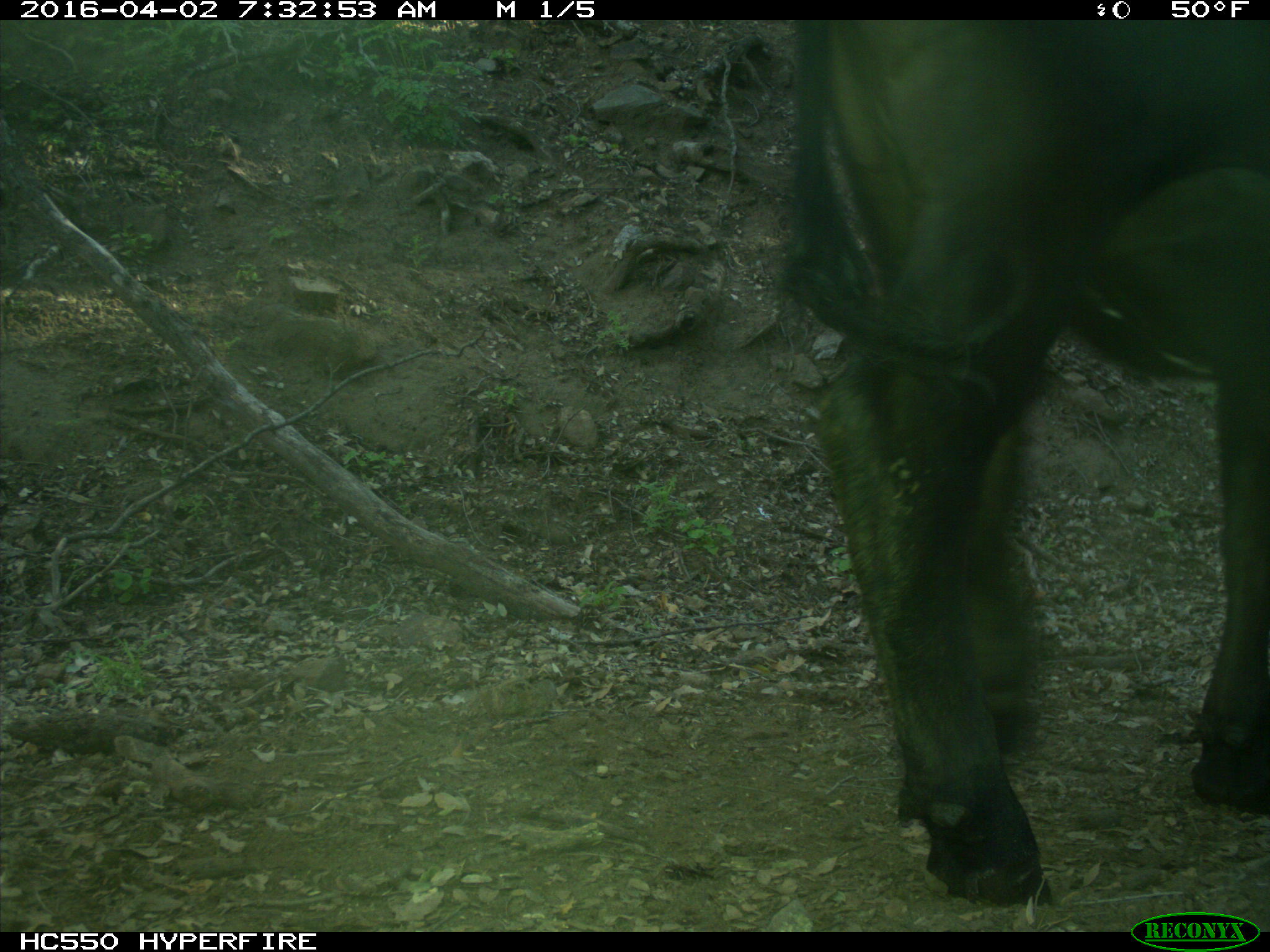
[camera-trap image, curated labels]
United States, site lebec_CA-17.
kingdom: Animalia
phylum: Chordata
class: Mammalia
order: Artiodactyla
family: Bovidae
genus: Bos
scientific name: Bos taurus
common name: domestic cow